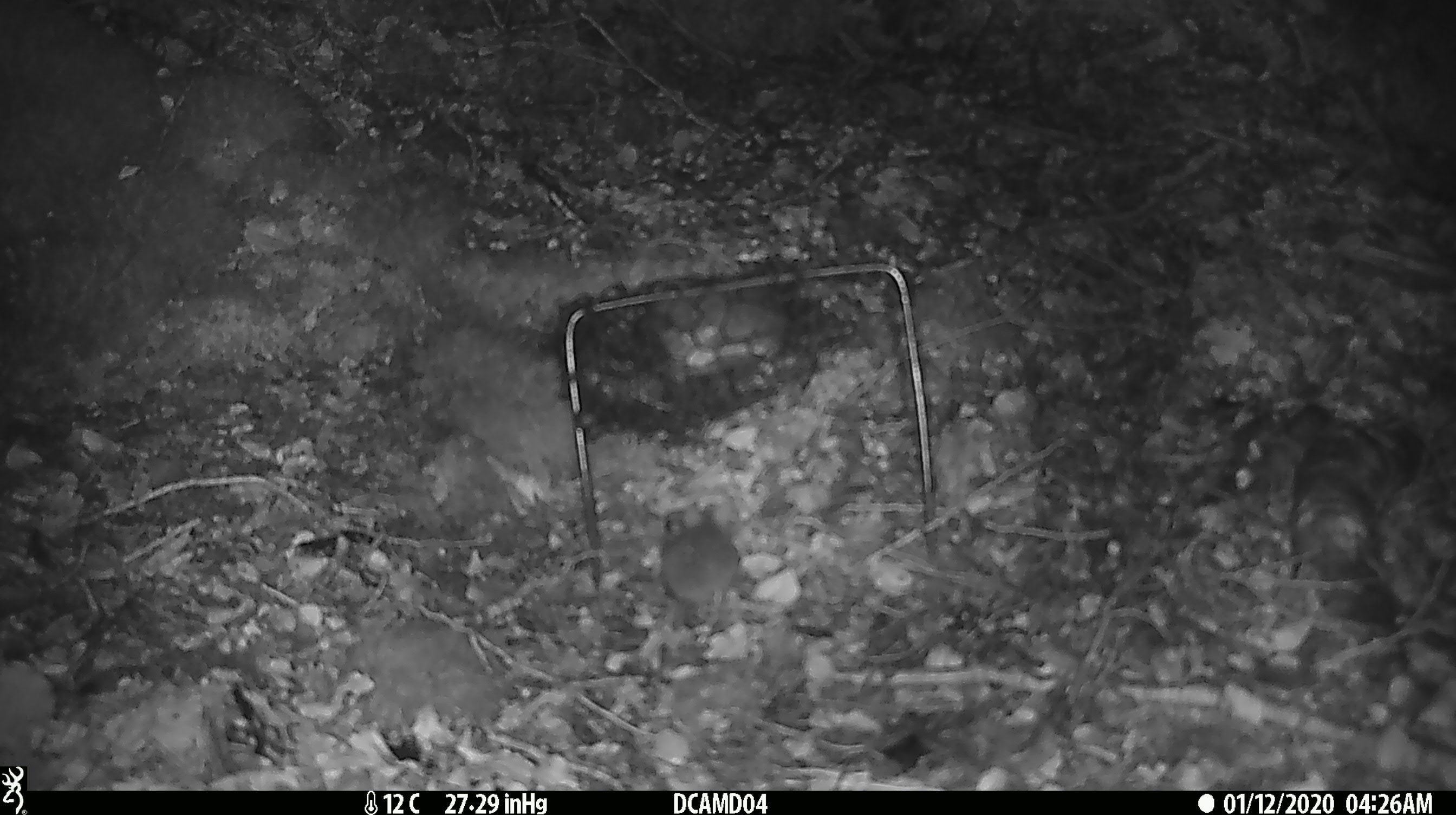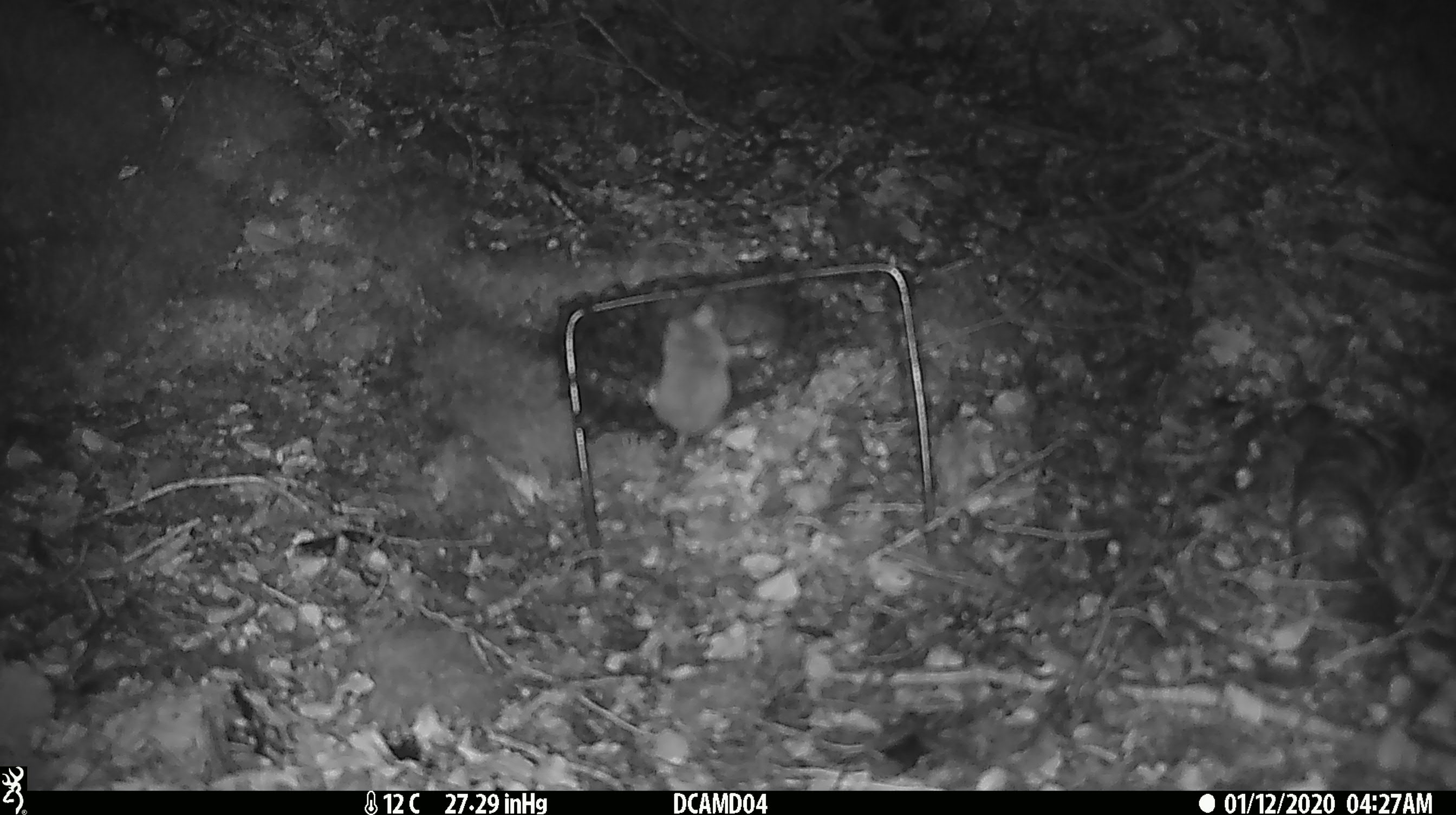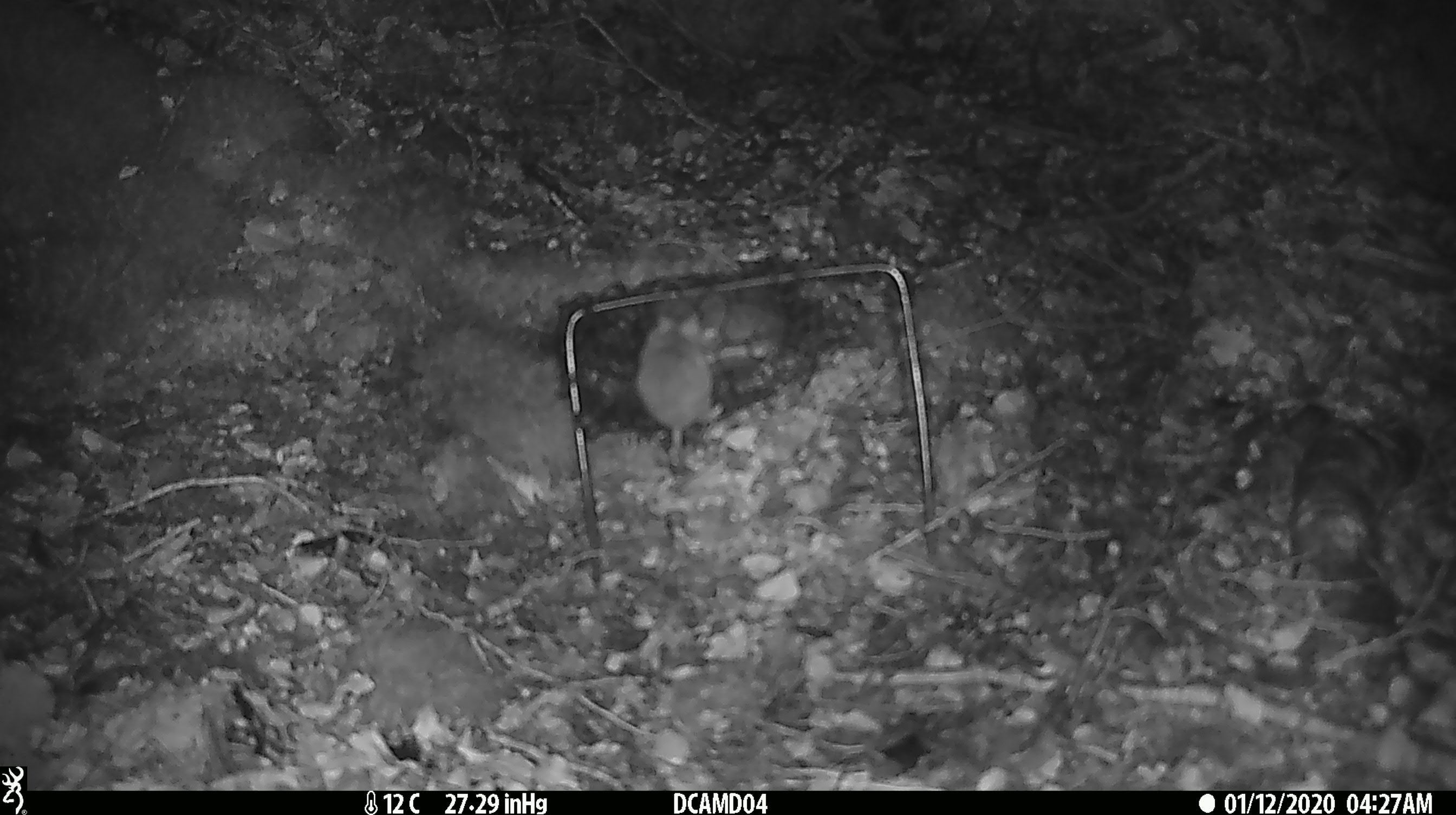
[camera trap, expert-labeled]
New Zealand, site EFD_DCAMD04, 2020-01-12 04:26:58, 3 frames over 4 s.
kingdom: Animalia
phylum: Chordata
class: Mammalia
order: Rodentia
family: Muridae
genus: Mus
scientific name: Mus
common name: mouse